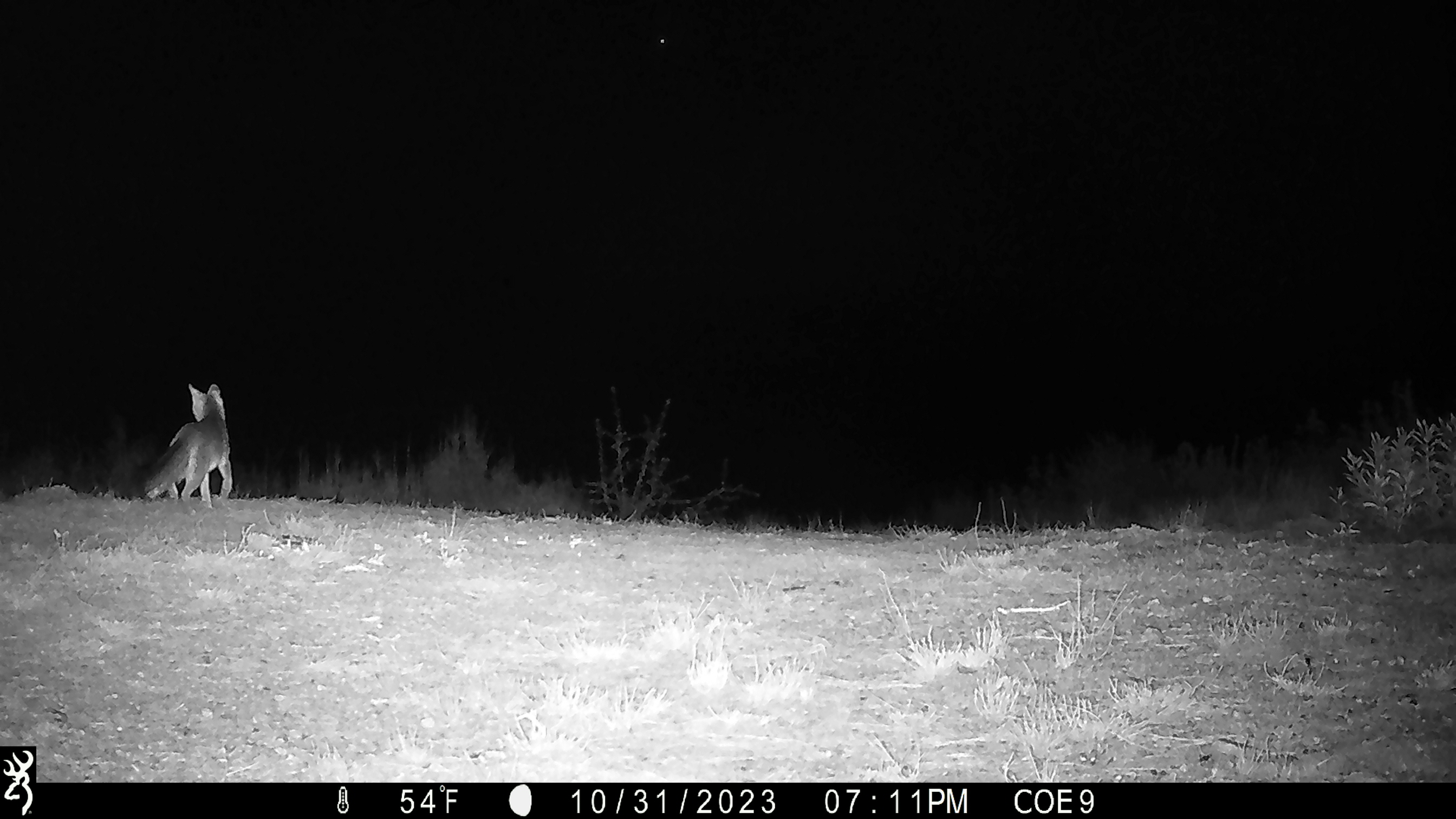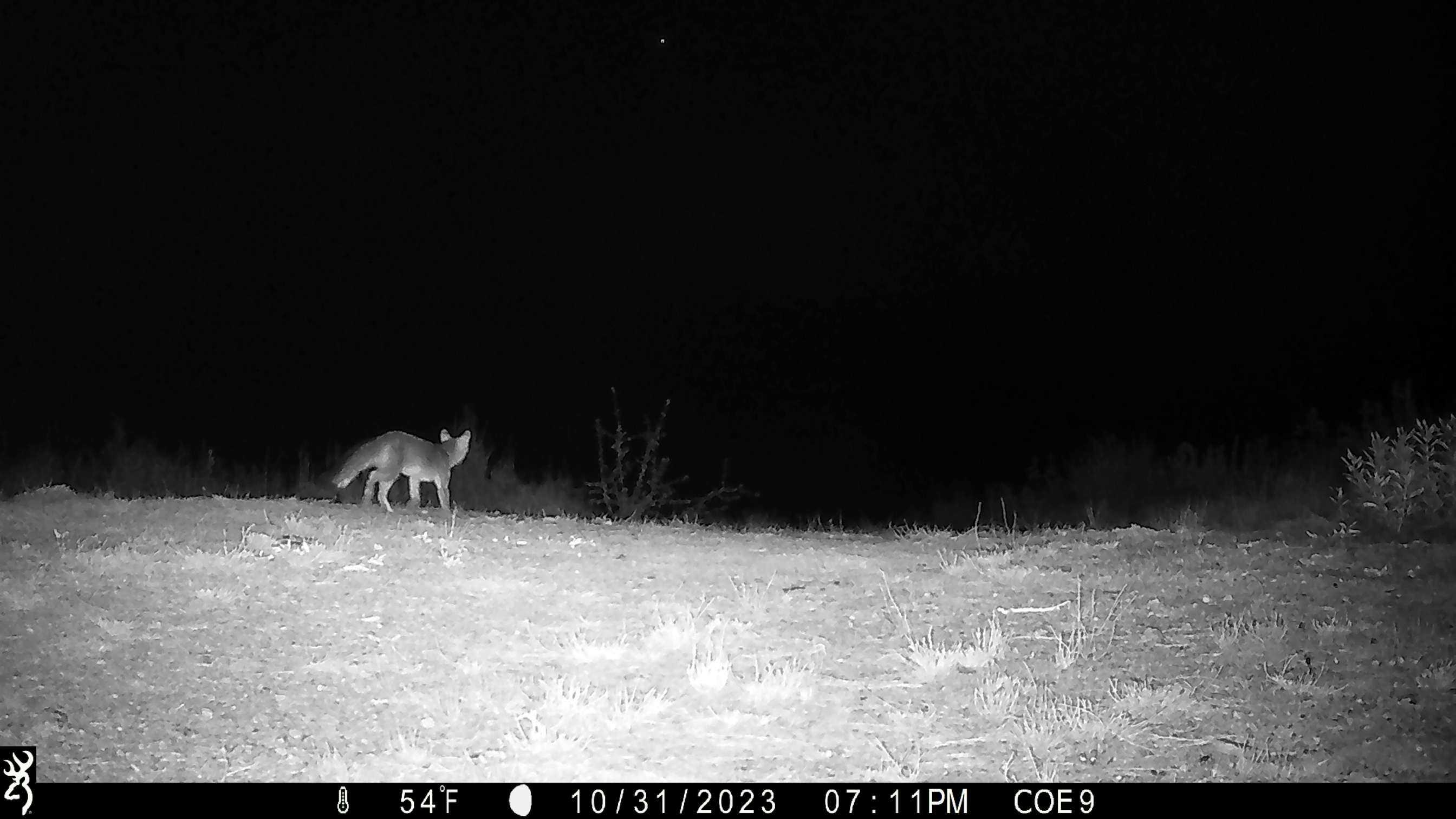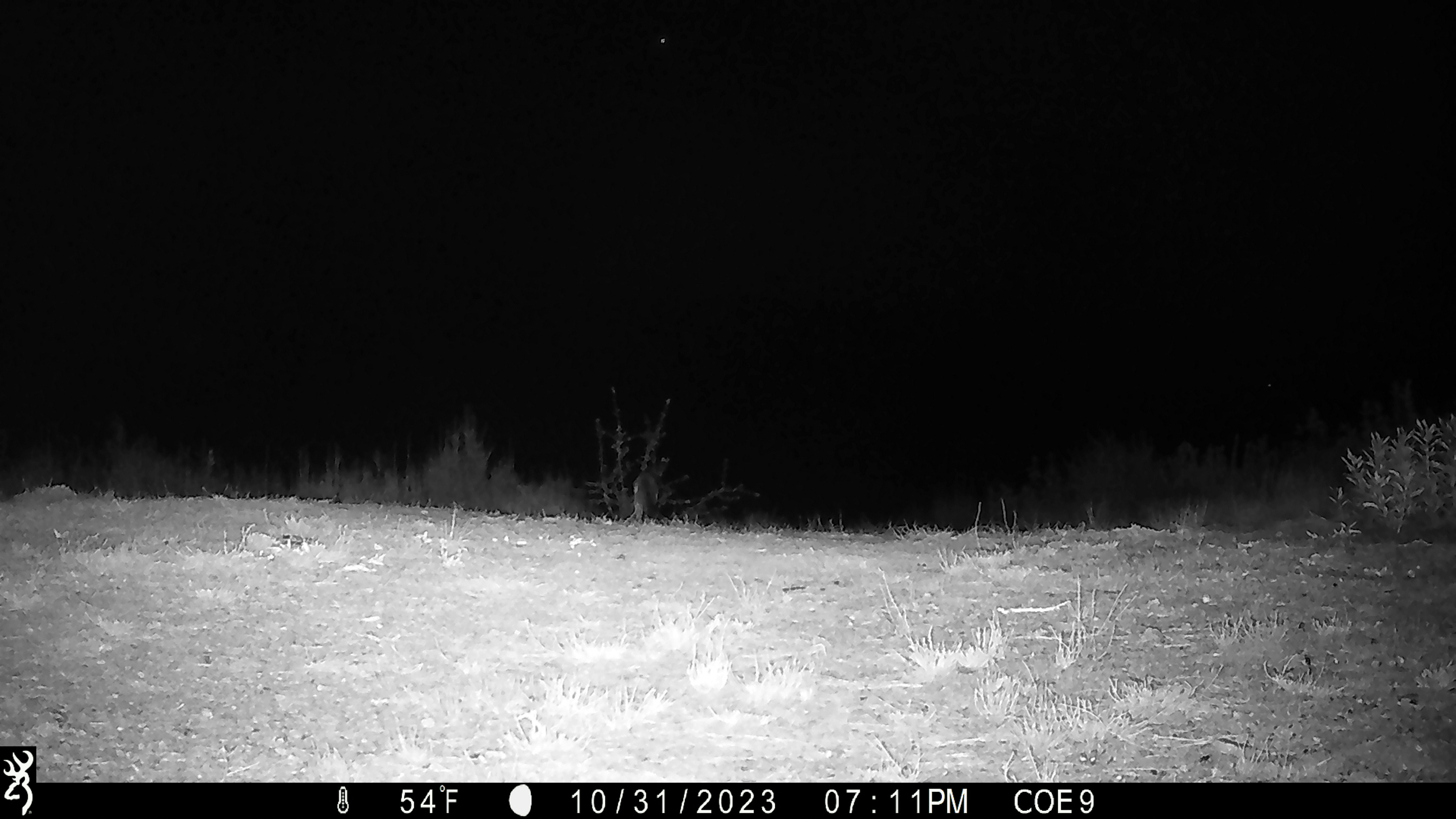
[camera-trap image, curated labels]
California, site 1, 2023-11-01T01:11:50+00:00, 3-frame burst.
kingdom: Animalia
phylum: Chordata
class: Mammalia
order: Carnivora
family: Canidae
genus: Urocyon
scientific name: Urocyon cinereoargenteus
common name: gray fox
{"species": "gray fox (Urocyon cinereoargenteus)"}